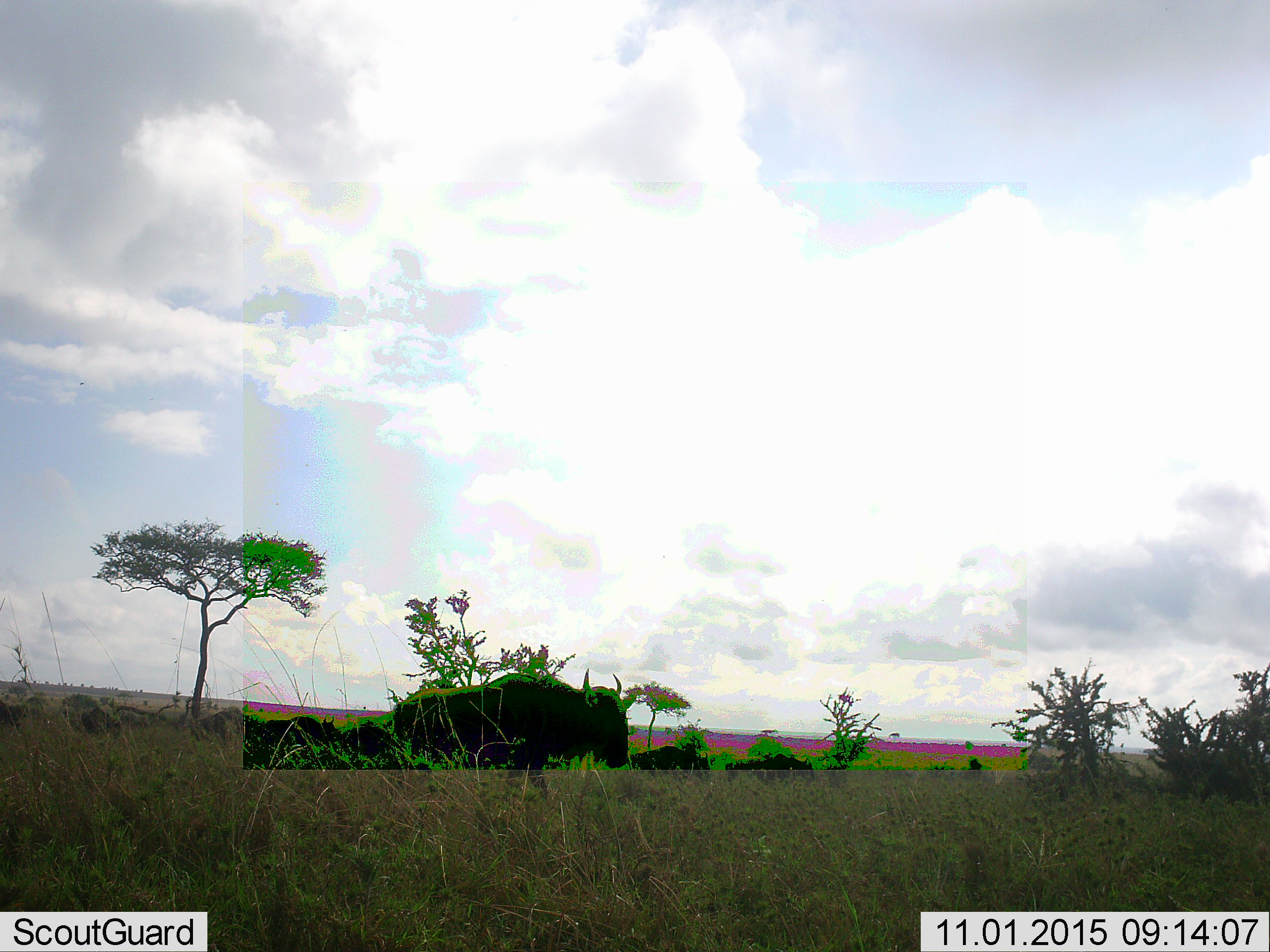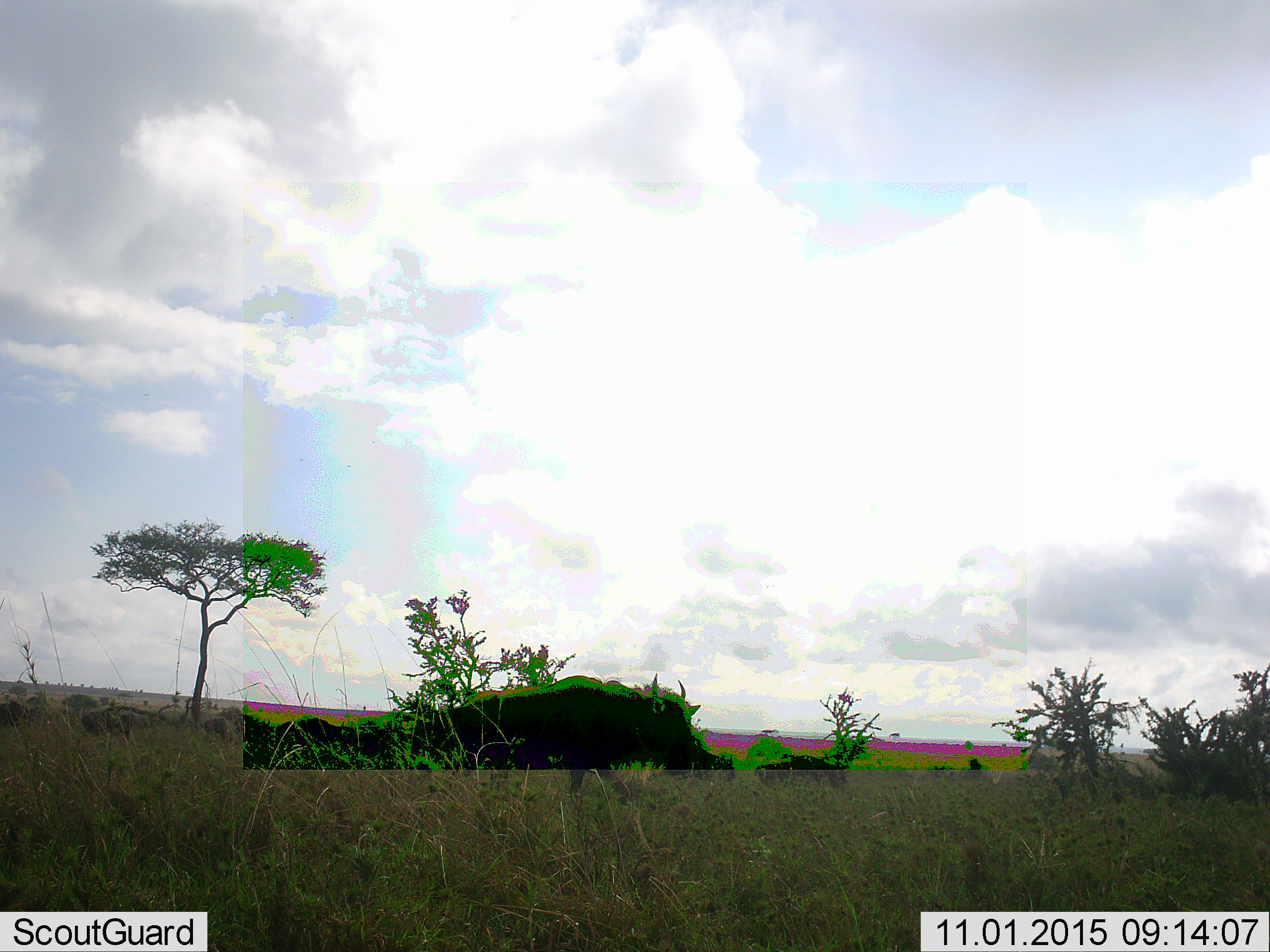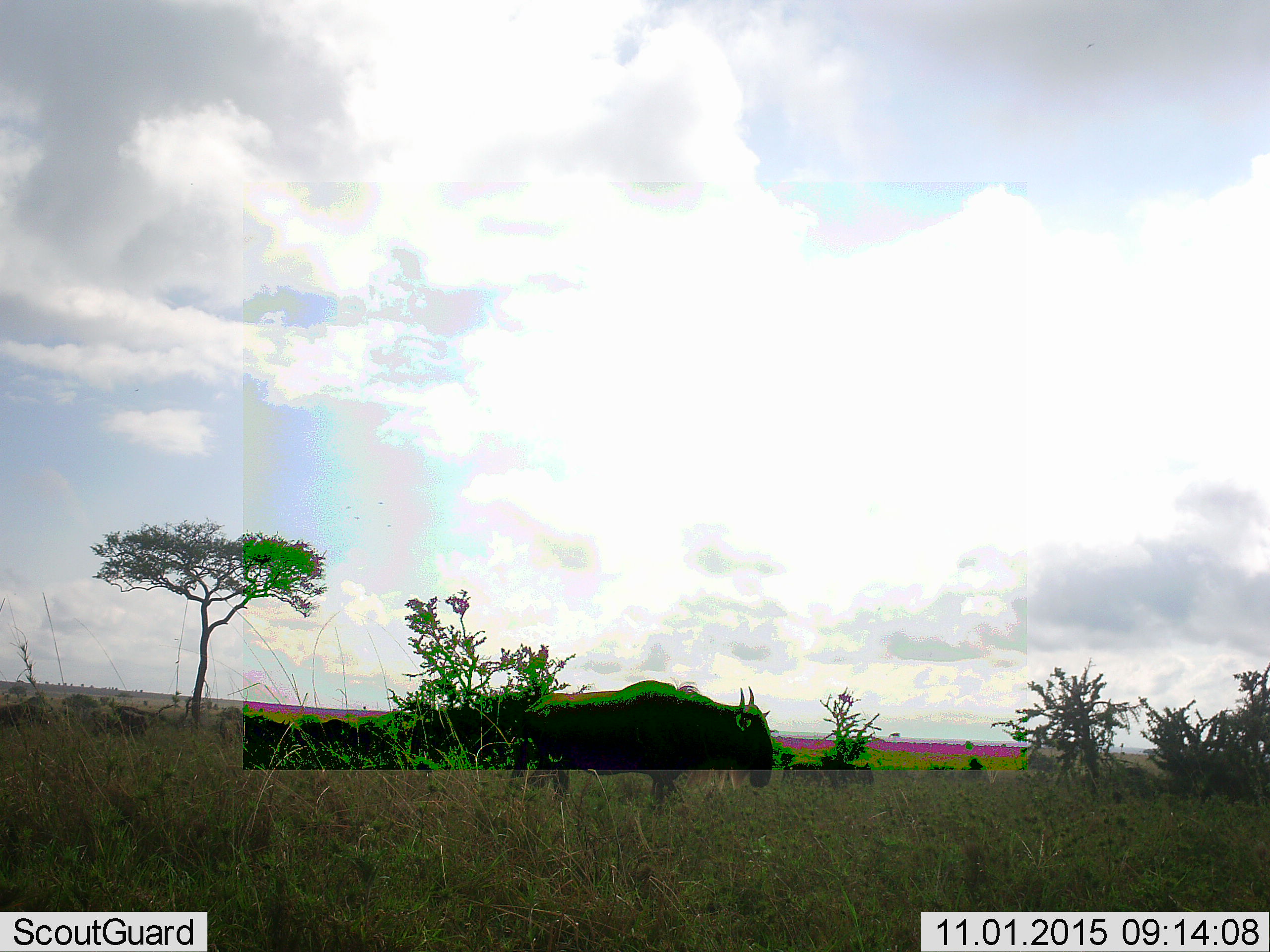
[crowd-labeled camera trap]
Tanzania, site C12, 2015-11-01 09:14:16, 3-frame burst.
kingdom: Animalia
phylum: Chordata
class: Mammalia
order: Artiodactyla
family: Bovidae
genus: Connochaetes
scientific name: Connochaetes taurinus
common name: blue wildebeest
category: wildebeest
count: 9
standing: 18%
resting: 9%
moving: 100%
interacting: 0%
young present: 0%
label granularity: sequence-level